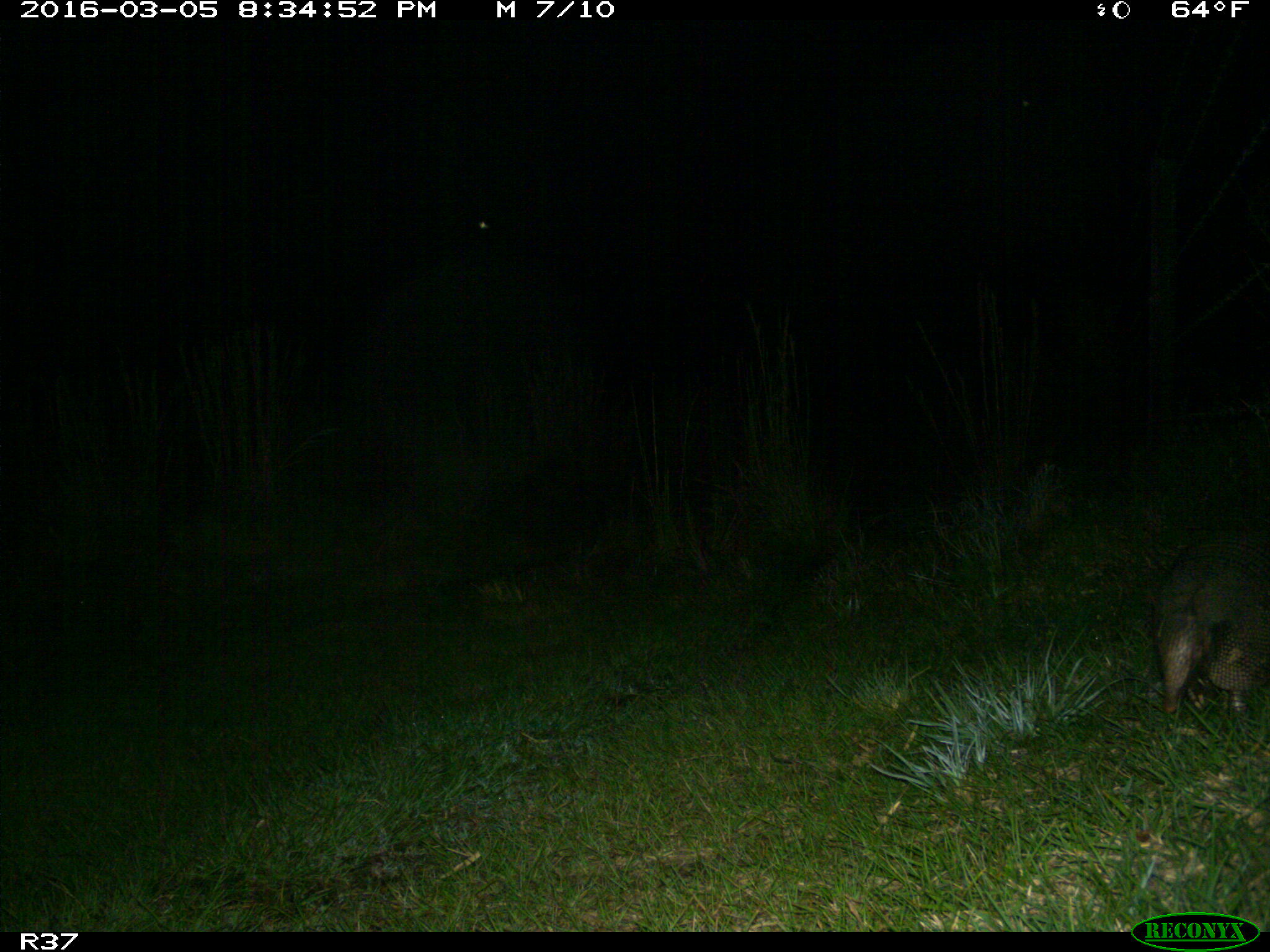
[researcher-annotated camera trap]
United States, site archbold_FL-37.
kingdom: Animalia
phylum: Chordata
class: Mammalia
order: Cingulata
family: Dasypodidae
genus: Dasypus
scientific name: Dasypus novemcinctus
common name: nine-banded armadillo